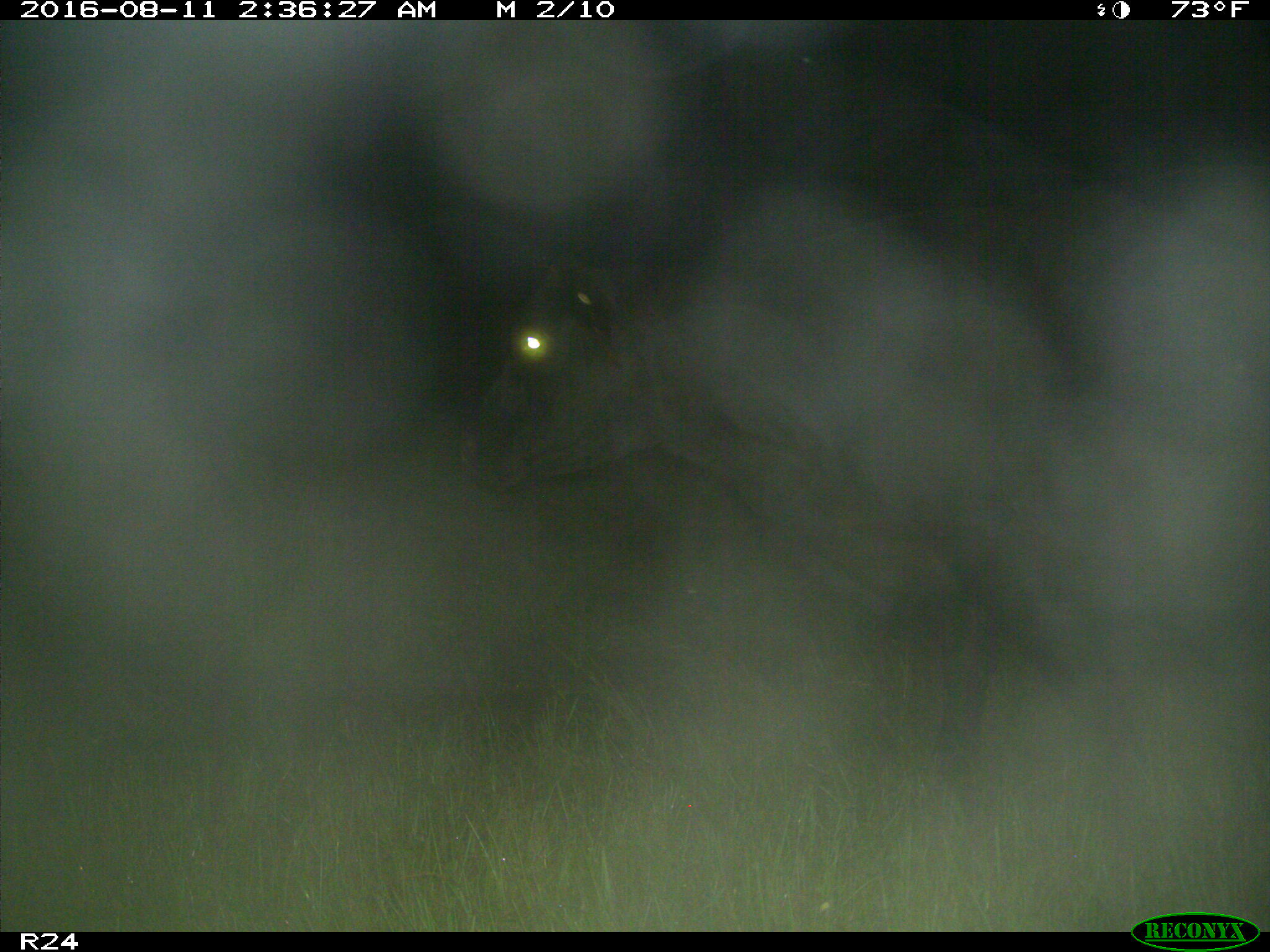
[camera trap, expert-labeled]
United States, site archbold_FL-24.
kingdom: Animalia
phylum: Chordata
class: Mammalia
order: Artiodactyla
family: Bovidae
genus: Bos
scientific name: Bos taurus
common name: domestic cow